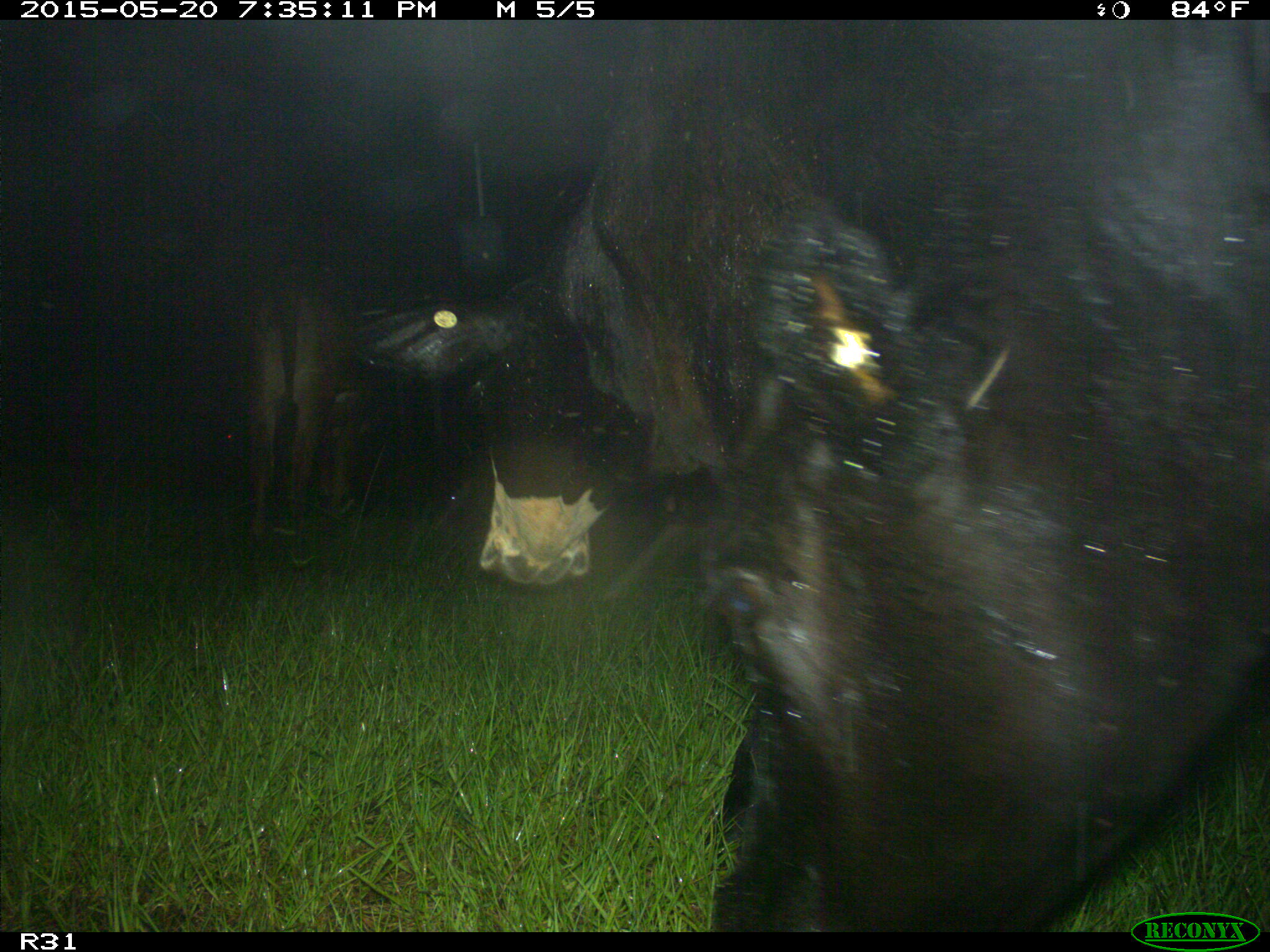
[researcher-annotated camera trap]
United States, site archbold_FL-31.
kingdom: Animalia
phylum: Chordata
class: Mammalia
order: Artiodactyla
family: Bovidae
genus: Bos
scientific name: Bos taurus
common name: domestic cow